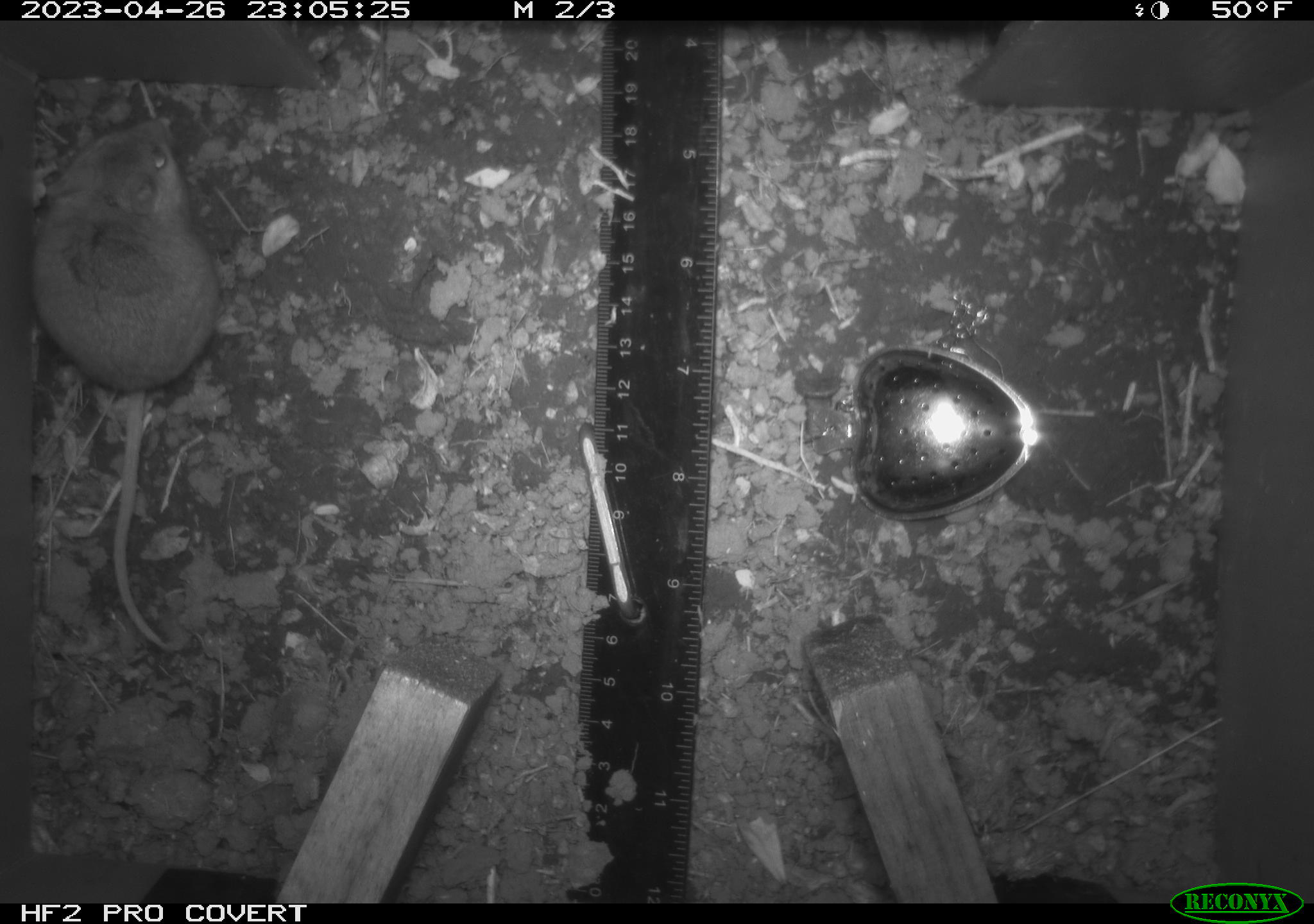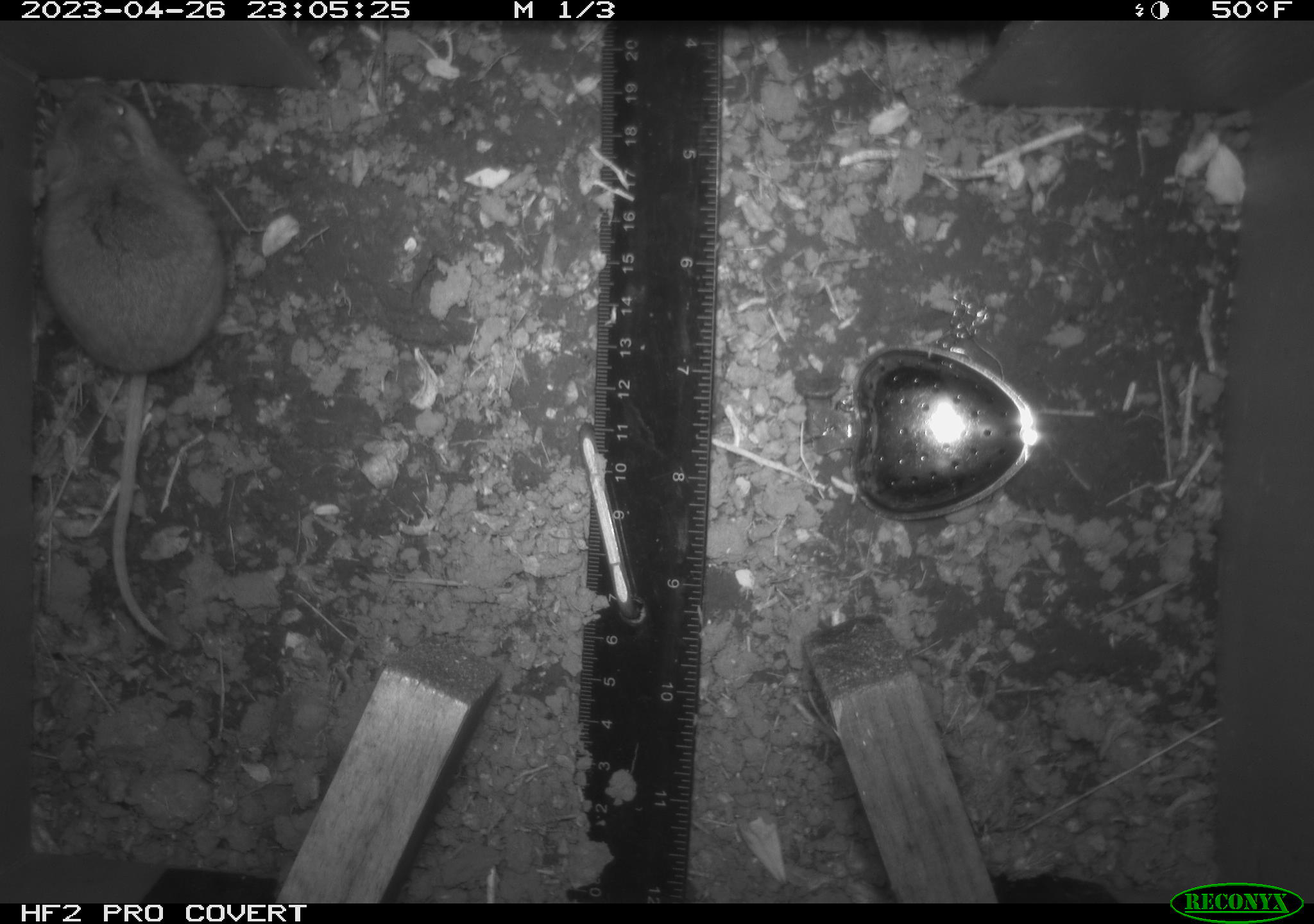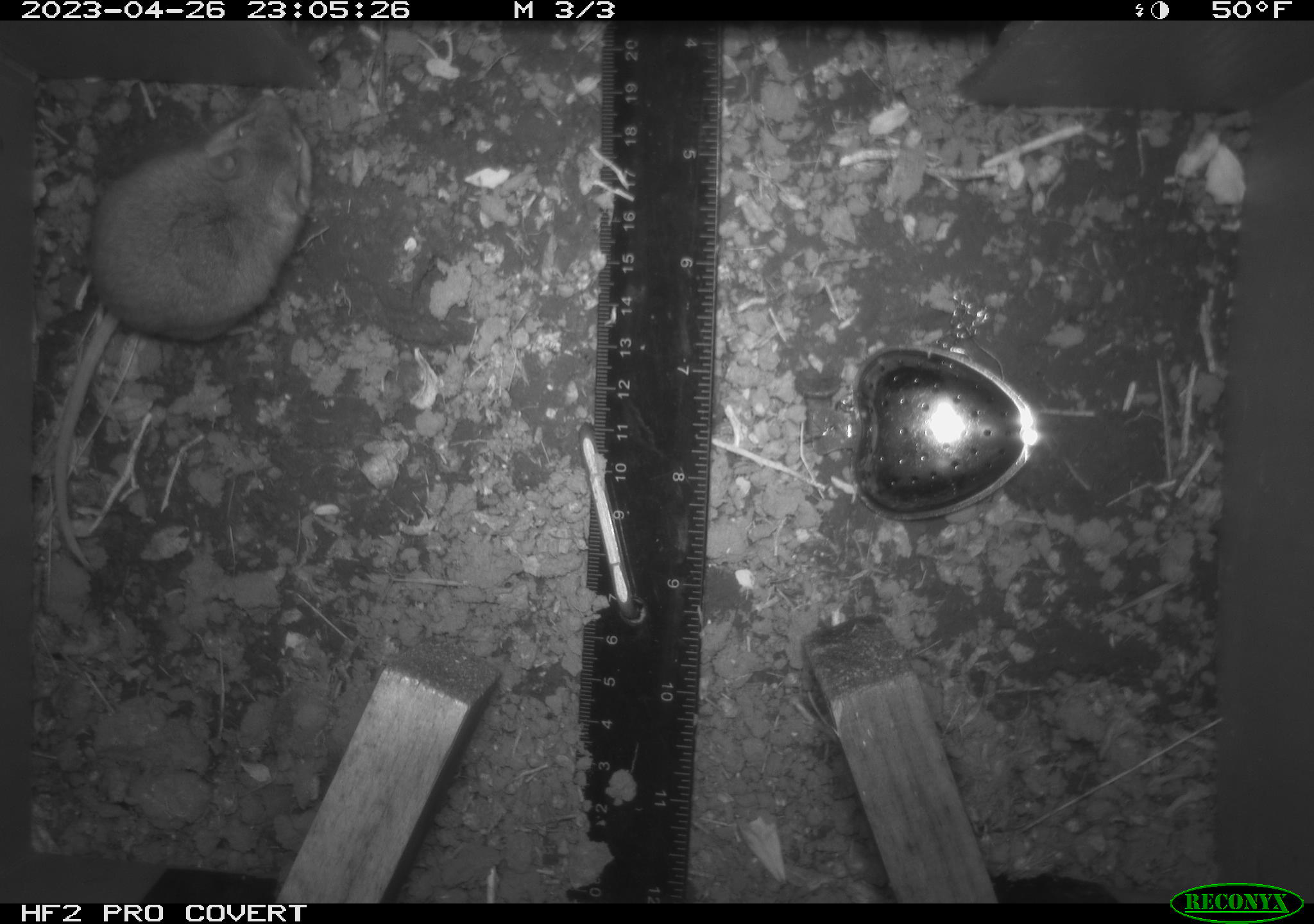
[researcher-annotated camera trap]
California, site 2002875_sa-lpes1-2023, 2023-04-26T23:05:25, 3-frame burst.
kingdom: Animalia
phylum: Chordata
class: Mammalia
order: Rodentia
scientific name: Rodentia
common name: mouse species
Mouse species (Rodentia).